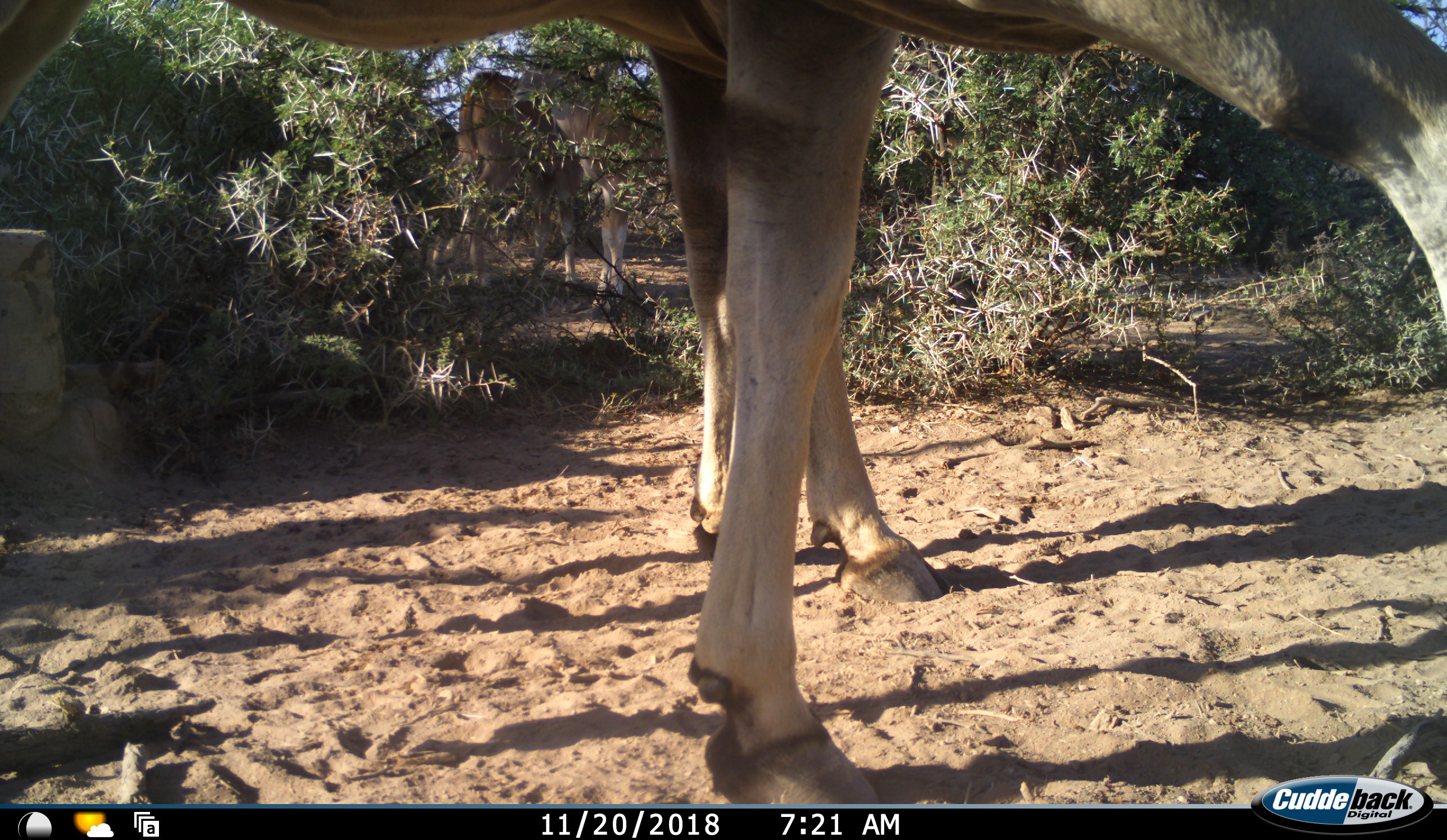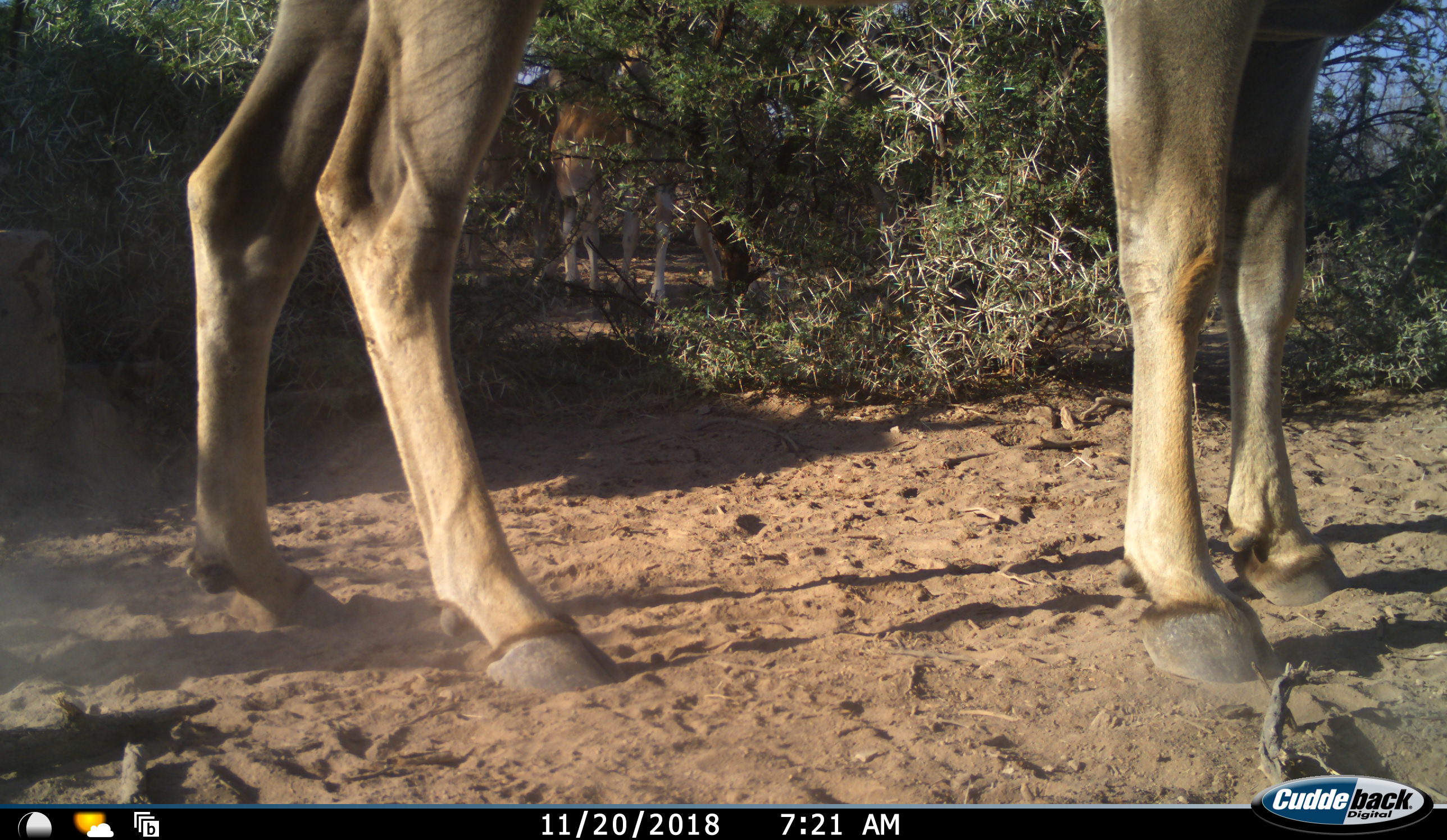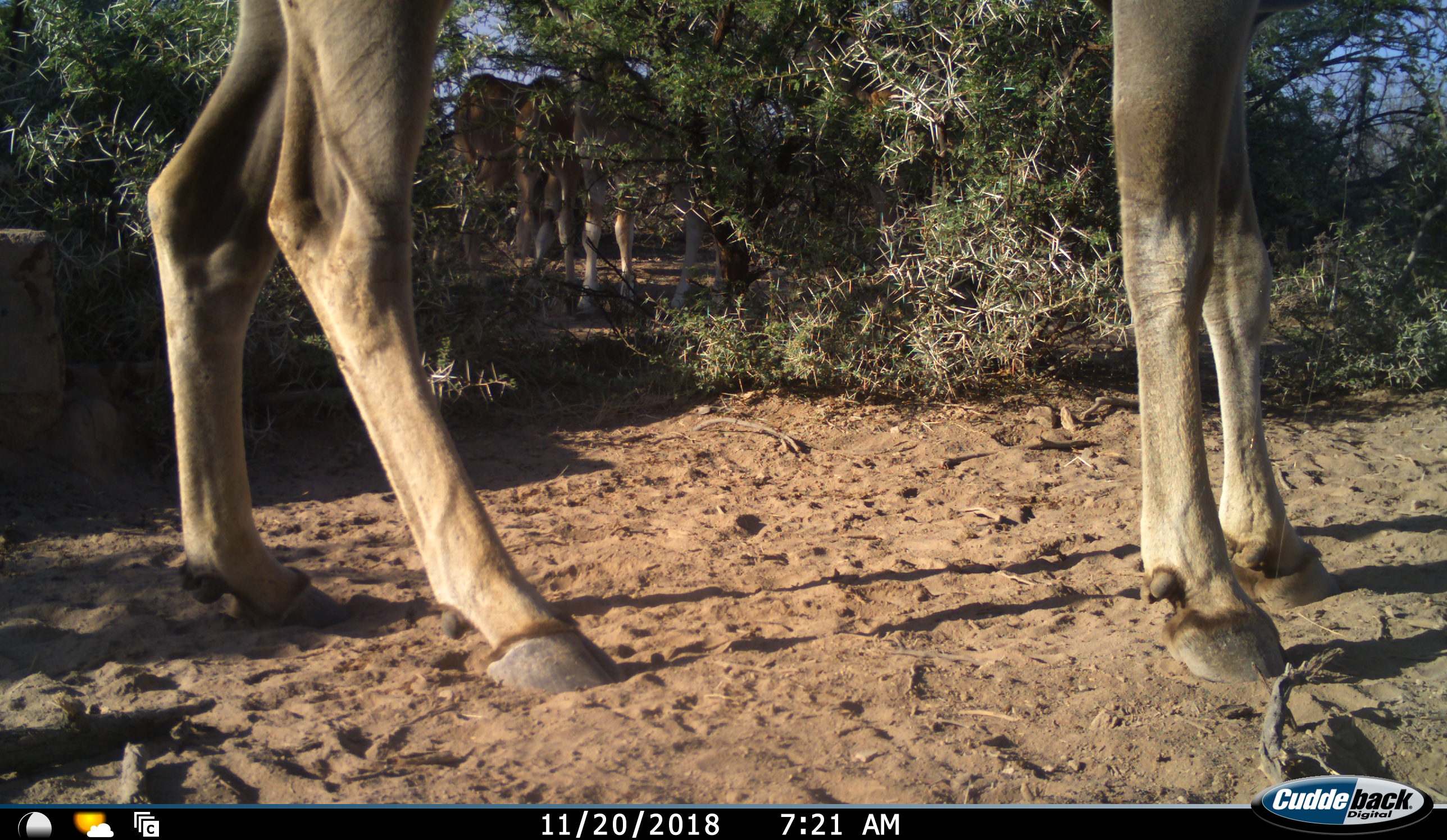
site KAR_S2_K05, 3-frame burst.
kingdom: Animalia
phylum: Chordata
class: Mammalia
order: Artiodactyla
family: Bovidae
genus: Tragelaphus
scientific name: Tragelaphus oryx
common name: eland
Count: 4.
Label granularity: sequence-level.